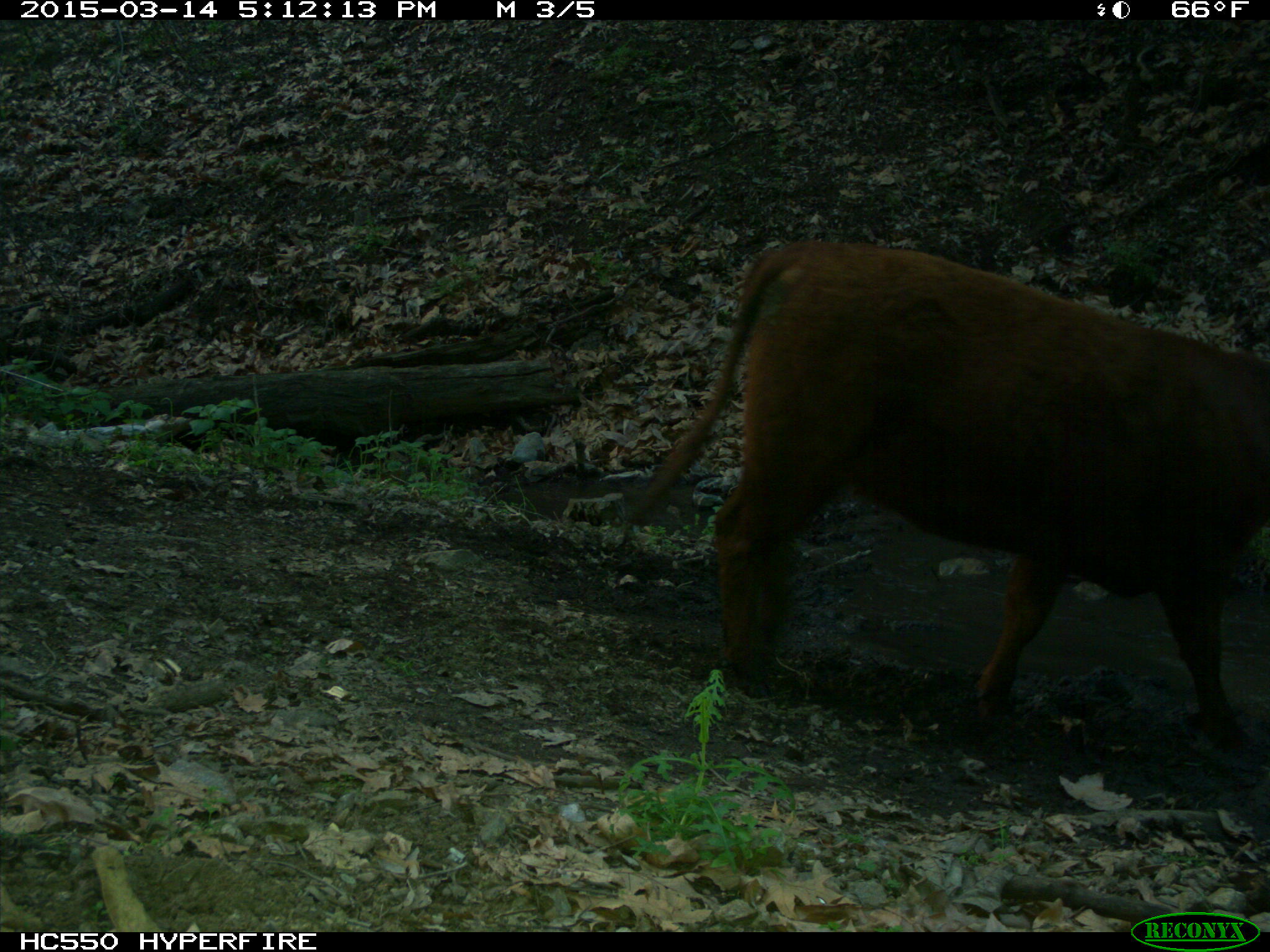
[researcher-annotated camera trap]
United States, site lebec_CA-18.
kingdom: Animalia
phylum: Chordata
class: Mammalia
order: Artiodactyla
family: Bovidae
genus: Bos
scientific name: Bos taurus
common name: domestic cow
Bos taurus (domestic cow).